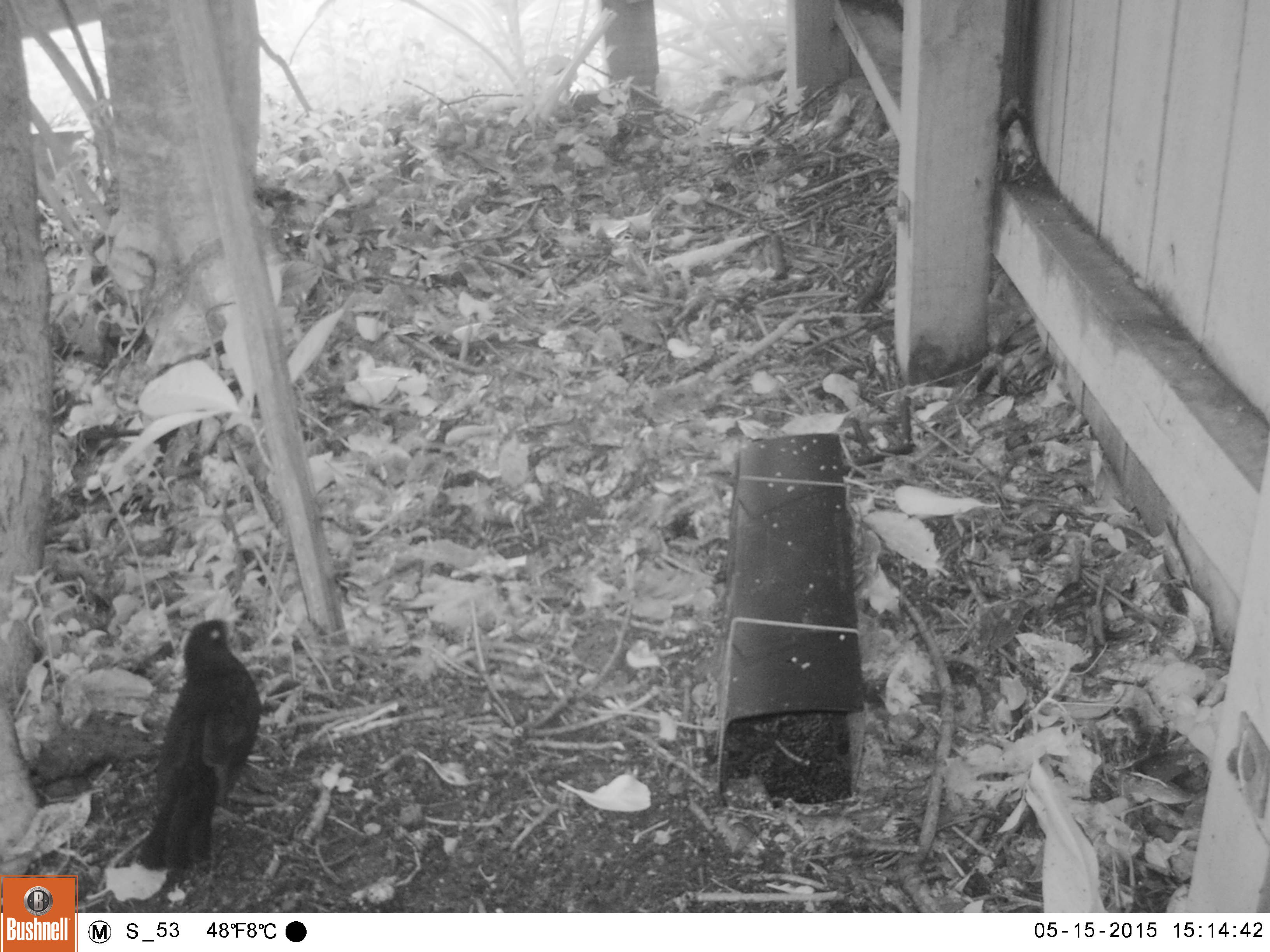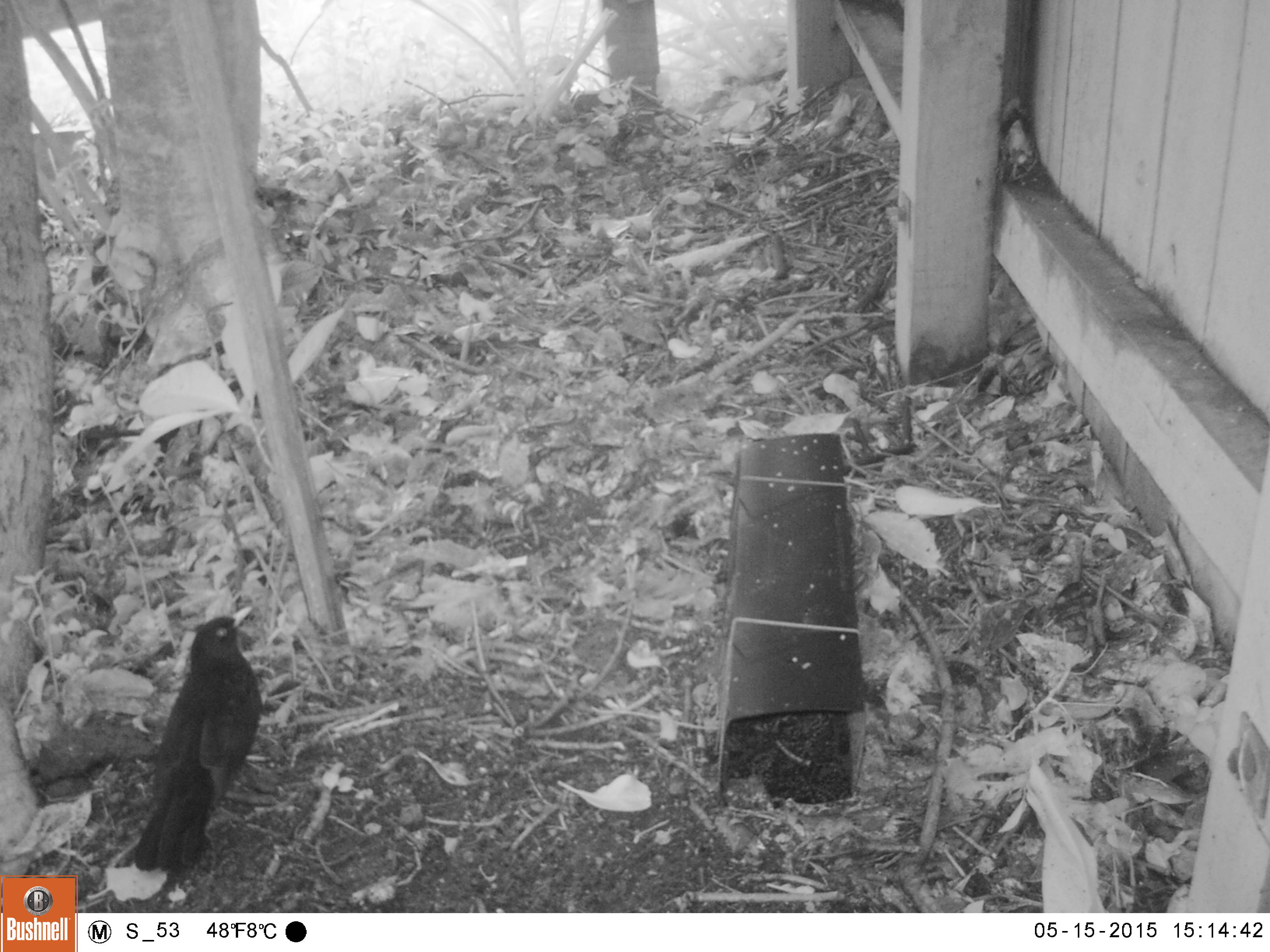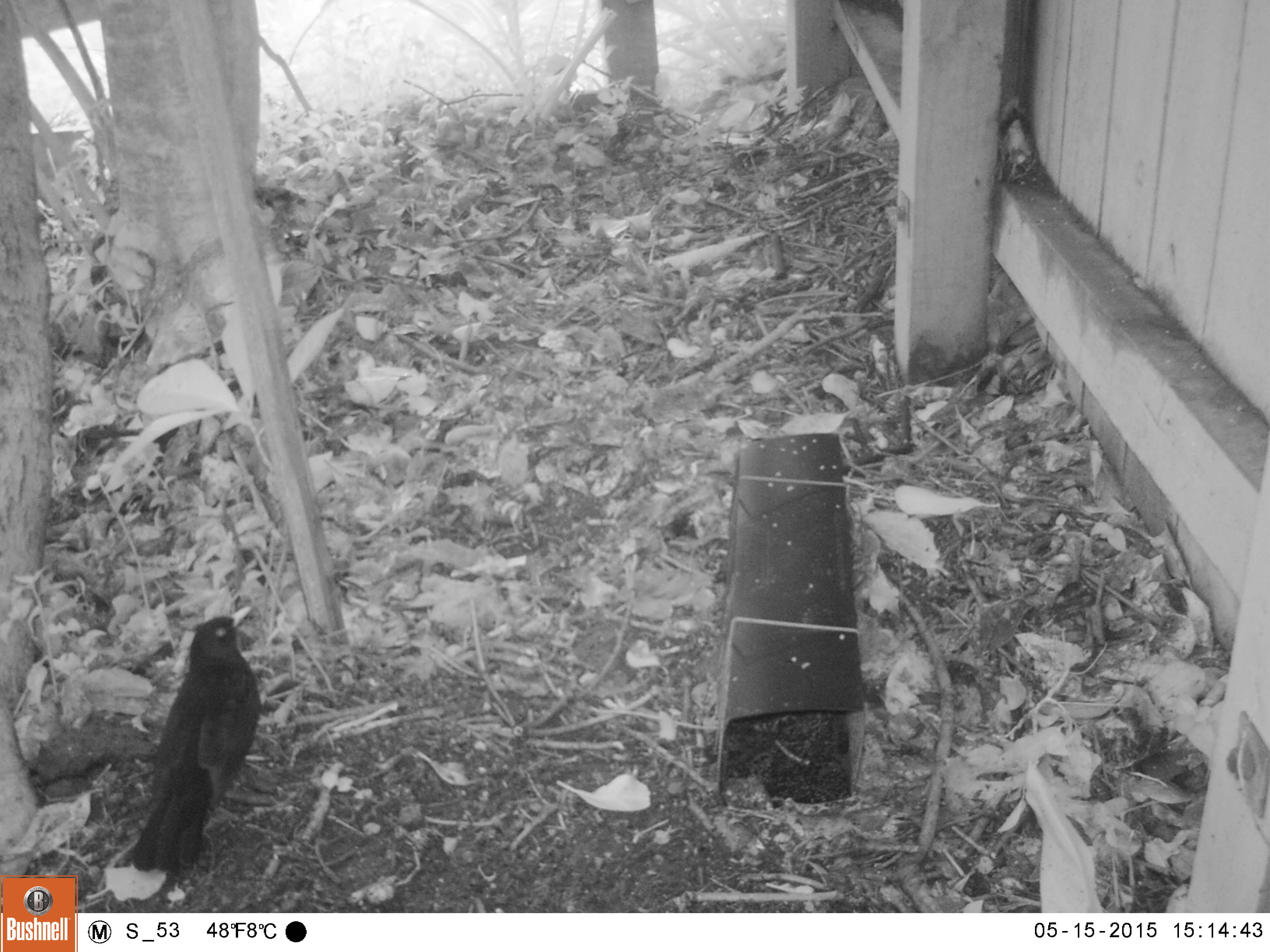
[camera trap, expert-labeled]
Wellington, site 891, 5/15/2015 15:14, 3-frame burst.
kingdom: Animalia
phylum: Chordata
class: Aves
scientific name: Aves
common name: bird